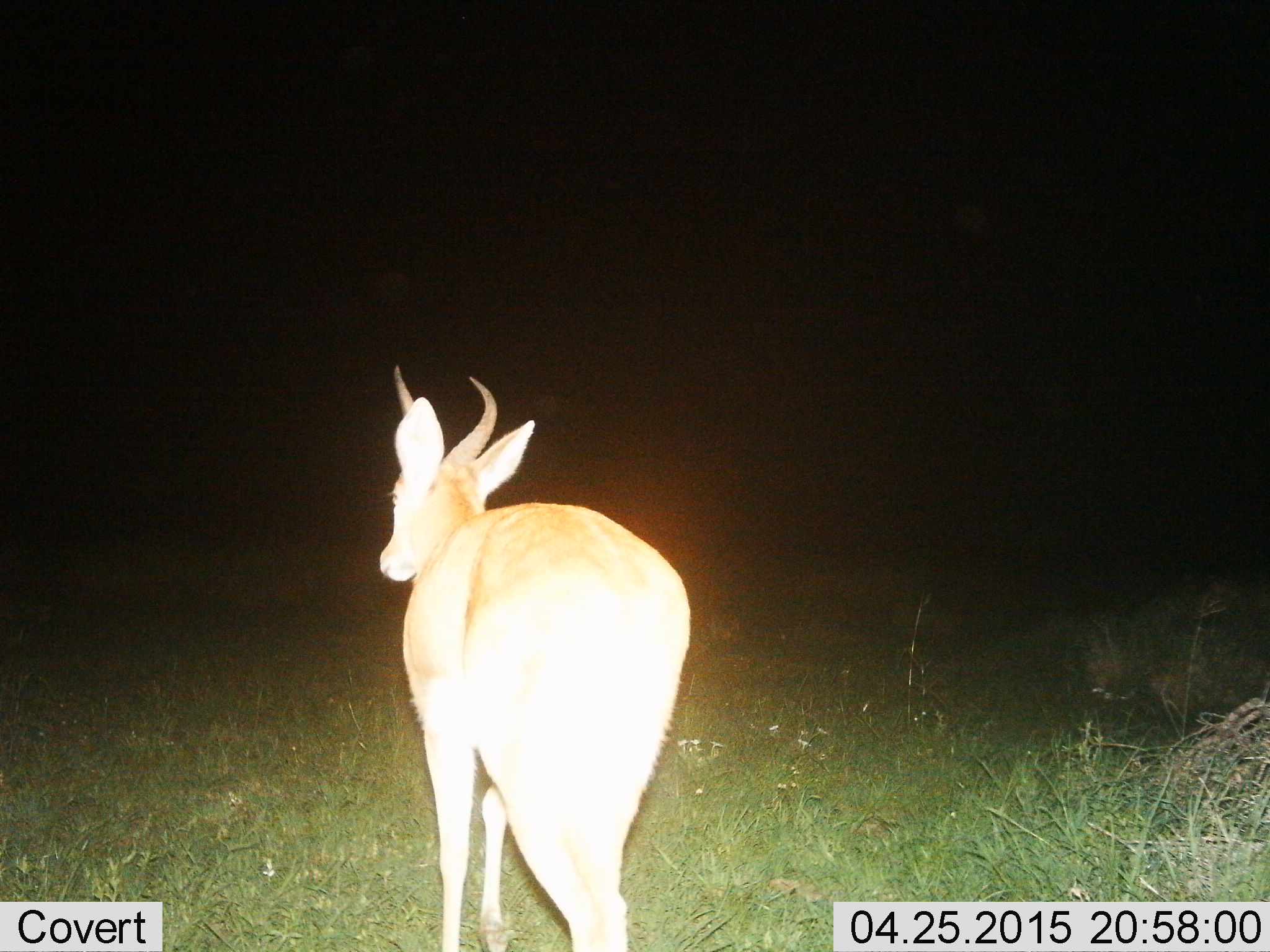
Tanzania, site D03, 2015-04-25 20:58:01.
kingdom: Animalia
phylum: Chordata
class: Mammalia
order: Artiodactyla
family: Bovidae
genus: Redunca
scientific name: Redunca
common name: reedbuck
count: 1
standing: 70%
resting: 0%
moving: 30%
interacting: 0%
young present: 0%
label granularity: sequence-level